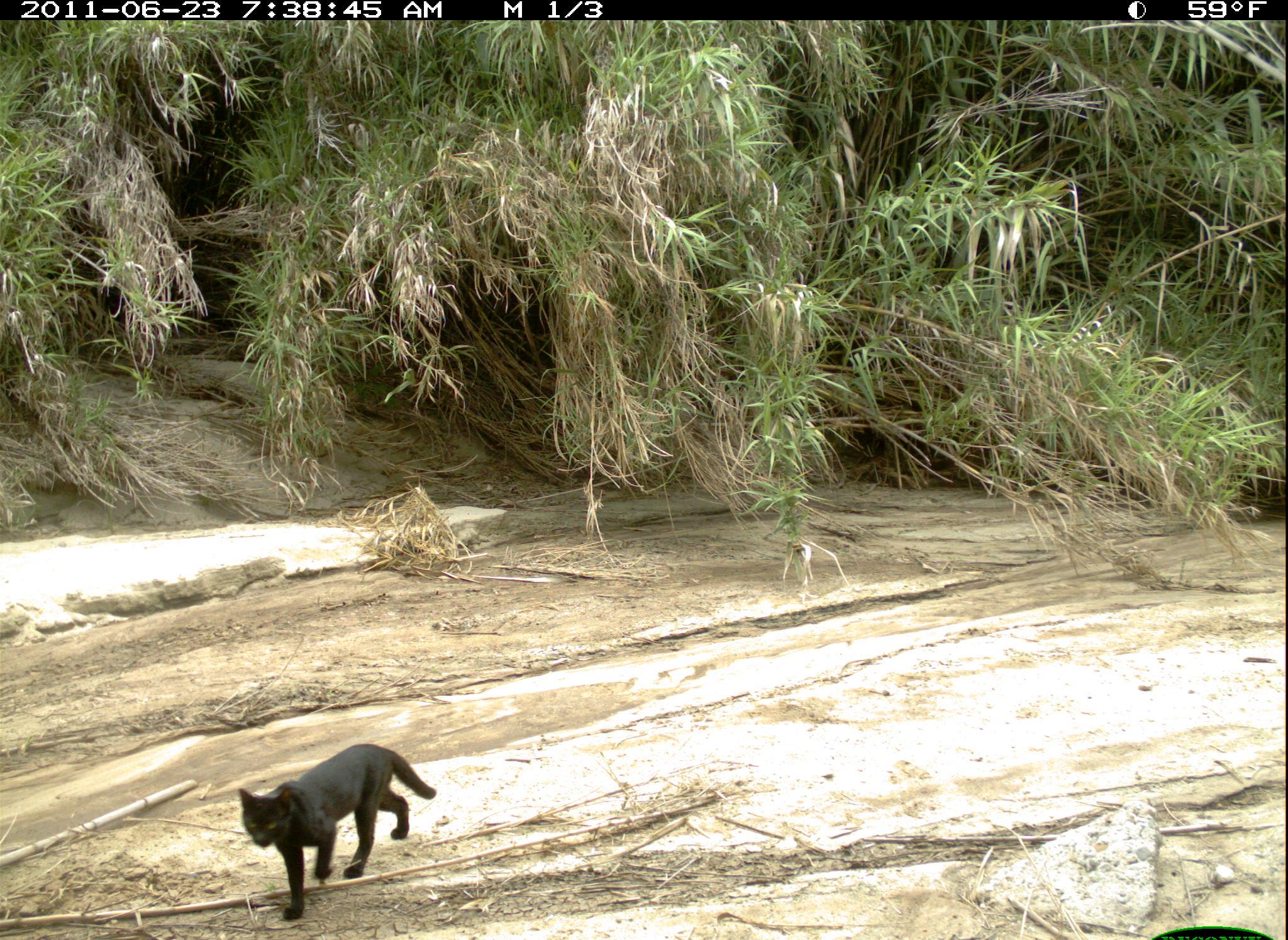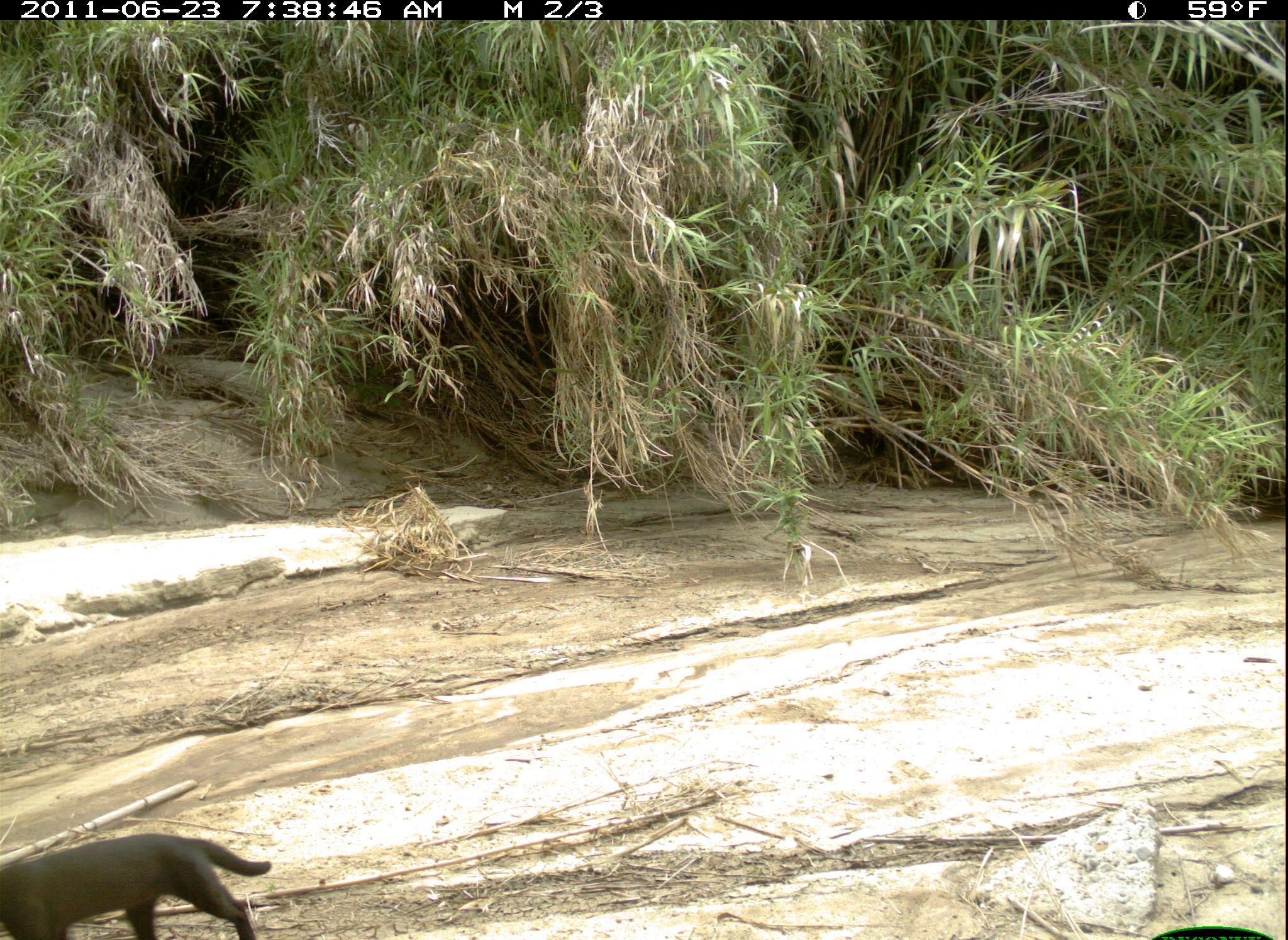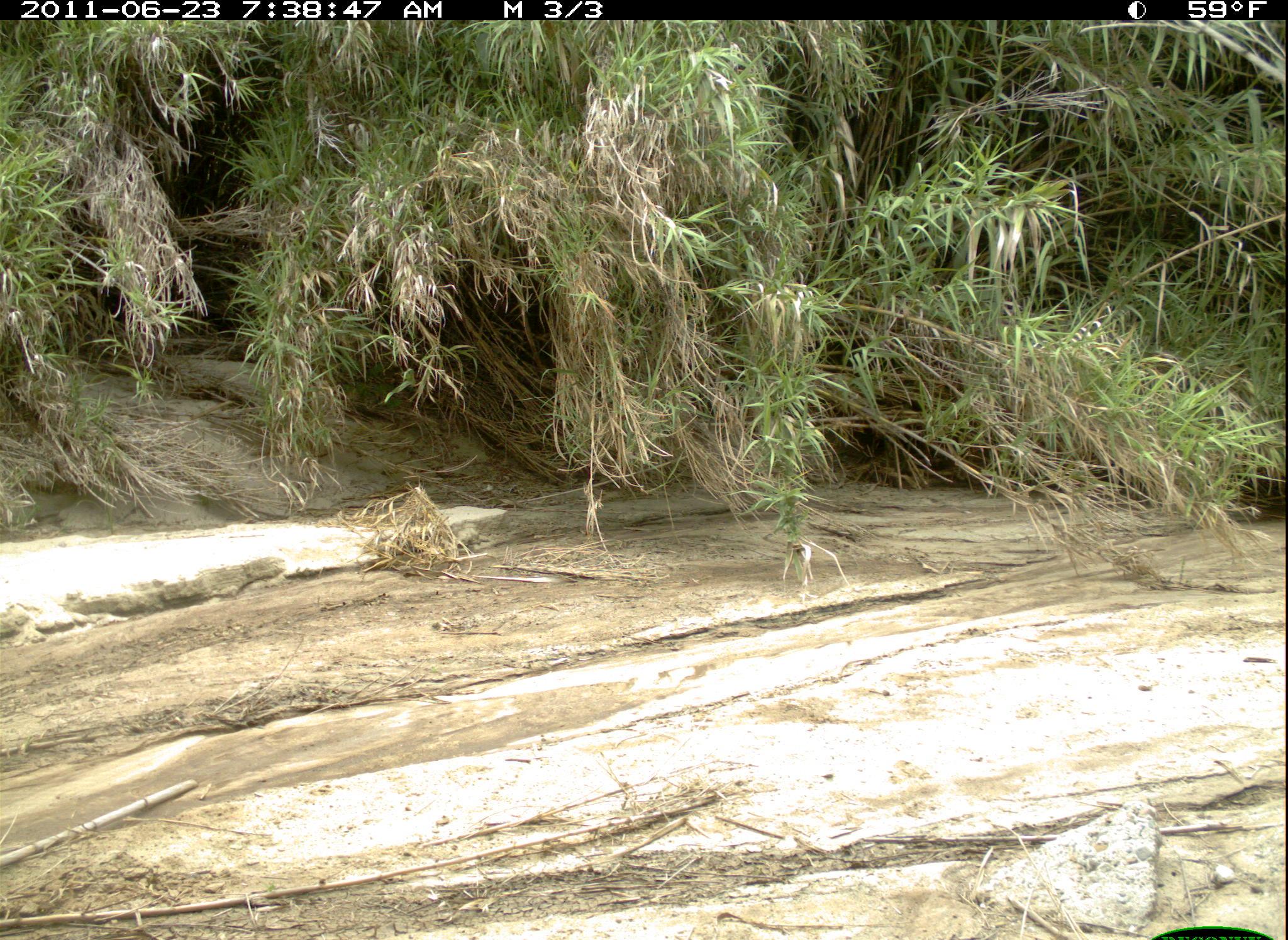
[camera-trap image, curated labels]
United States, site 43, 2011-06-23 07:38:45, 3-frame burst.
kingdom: Animalia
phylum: Chordata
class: Mammalia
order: Carnivora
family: Felidae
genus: Felis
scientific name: Felis catus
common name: cat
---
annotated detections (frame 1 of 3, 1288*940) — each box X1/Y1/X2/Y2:
cat: 235/739/443/926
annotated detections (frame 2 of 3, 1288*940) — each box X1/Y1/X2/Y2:
cat: 0/826/277/940